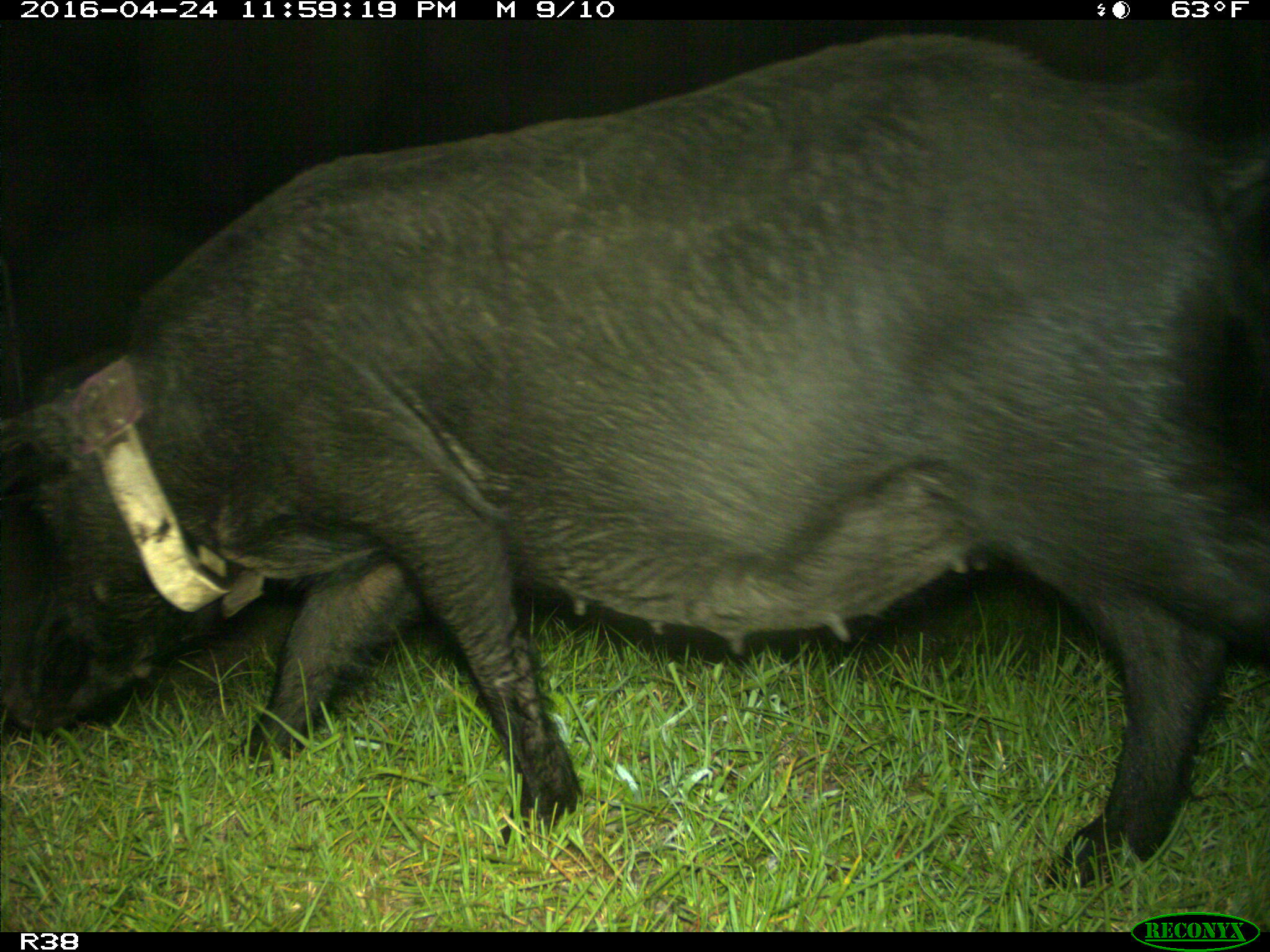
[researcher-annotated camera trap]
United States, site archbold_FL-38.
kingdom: Animalia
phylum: Chordata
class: Mammalia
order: Artiodactyla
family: Suidae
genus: Sus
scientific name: Sus scrofa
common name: wild boar